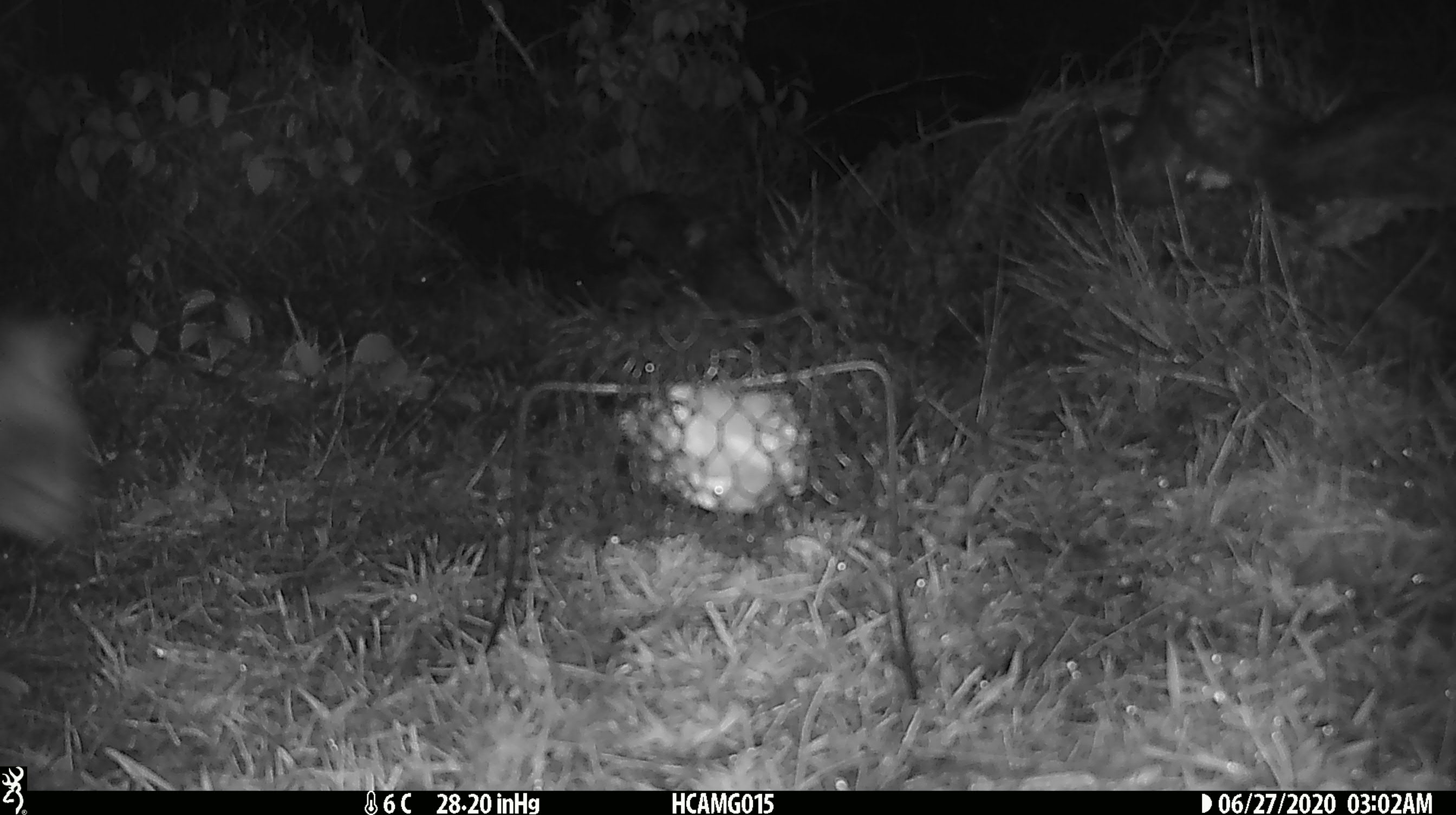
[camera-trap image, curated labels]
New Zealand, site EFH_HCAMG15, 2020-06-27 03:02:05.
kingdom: Animalia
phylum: Chordata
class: Mammalia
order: Carnivora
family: Felidae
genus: Felis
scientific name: Felis catus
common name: domestic cat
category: cat